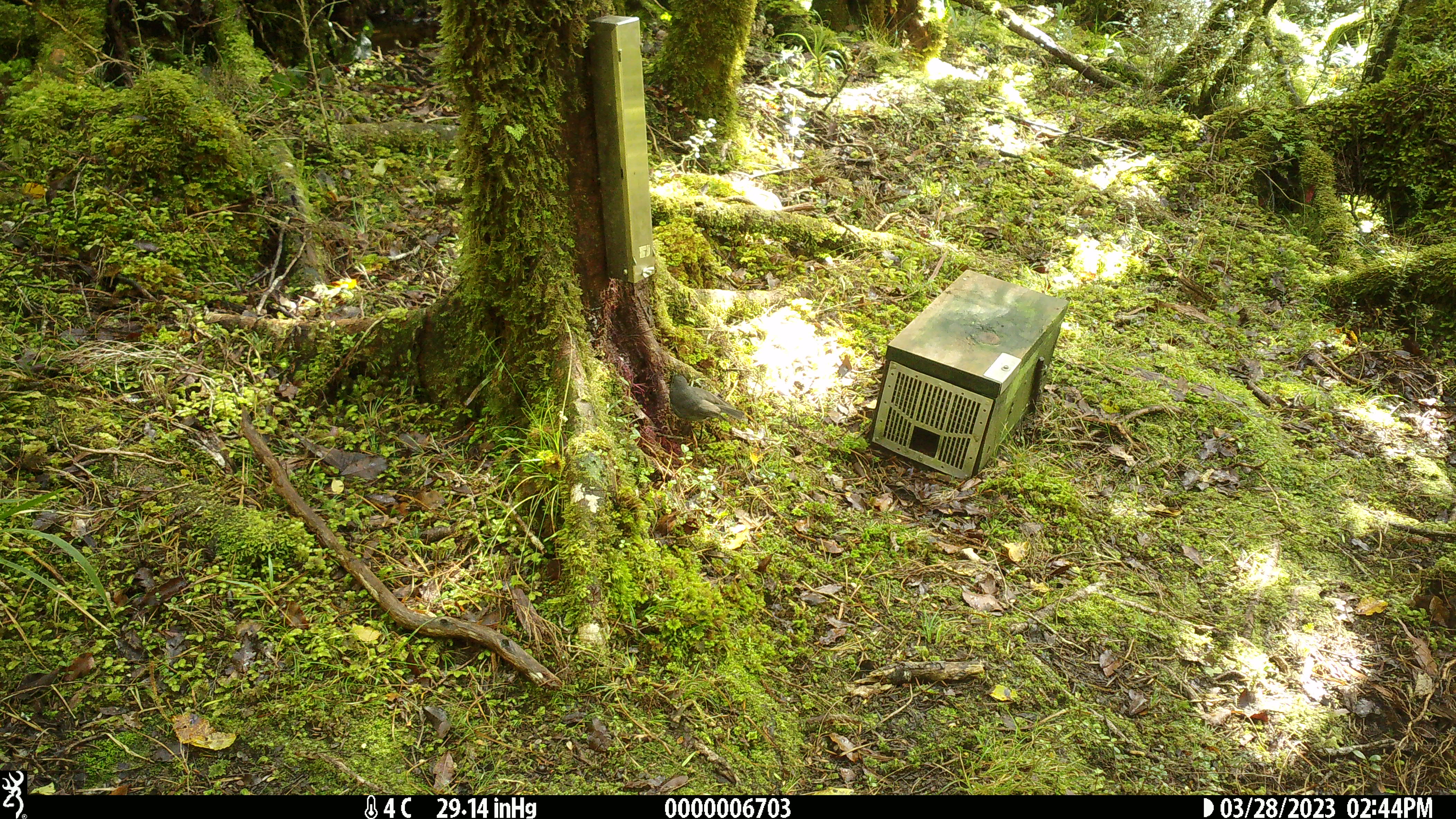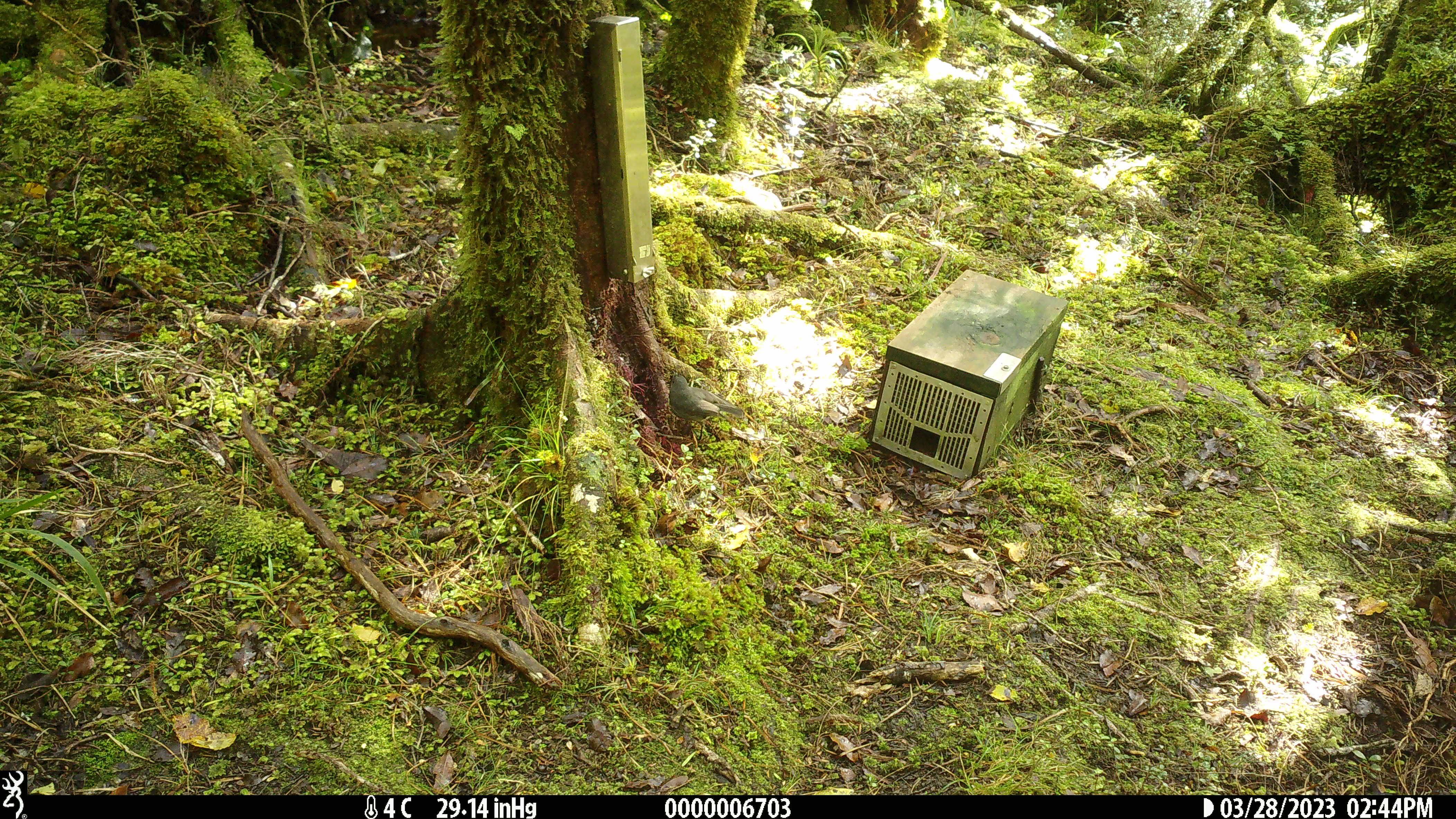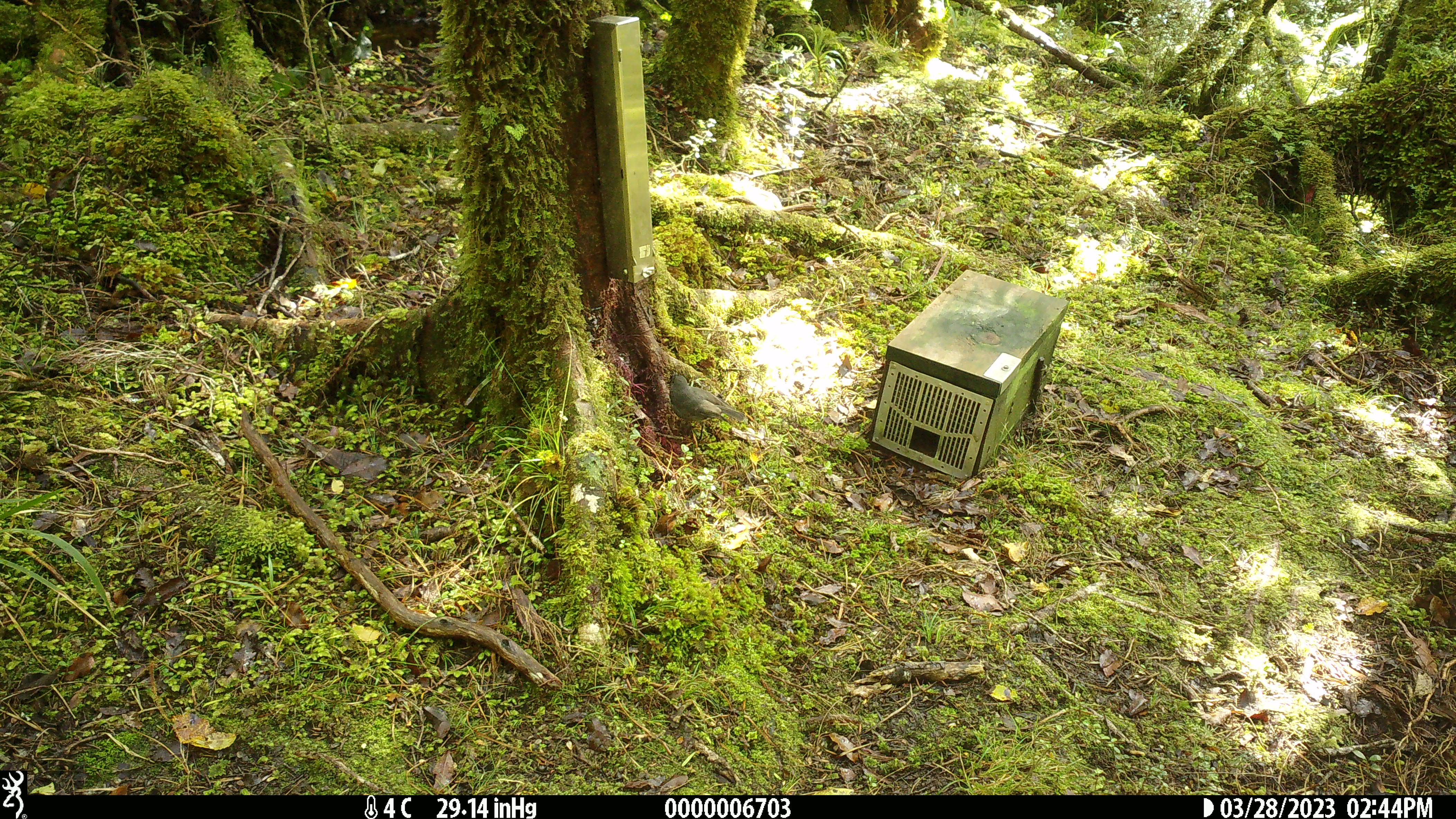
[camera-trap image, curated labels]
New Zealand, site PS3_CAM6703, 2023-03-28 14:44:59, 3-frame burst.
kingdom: Animalia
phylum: Chordata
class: Aves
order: Passeriformes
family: Petroicidae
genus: Petroica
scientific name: Petroica australis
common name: new zealand robin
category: robin